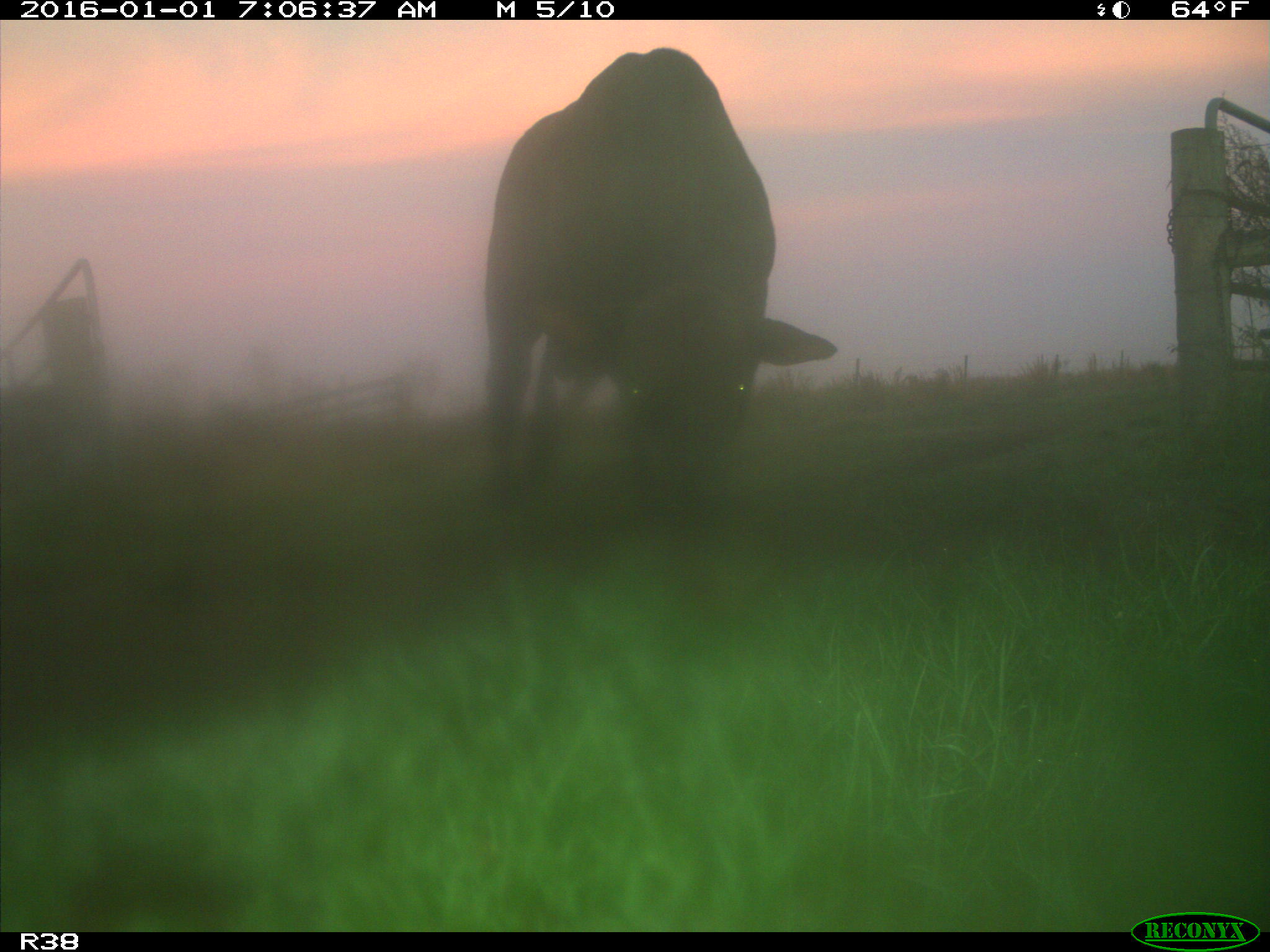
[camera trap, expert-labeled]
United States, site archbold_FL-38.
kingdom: Animalia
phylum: Chordata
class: Mammalia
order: Artiodactyla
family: Bovidae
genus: Bos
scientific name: Bos taurus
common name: domestic cow